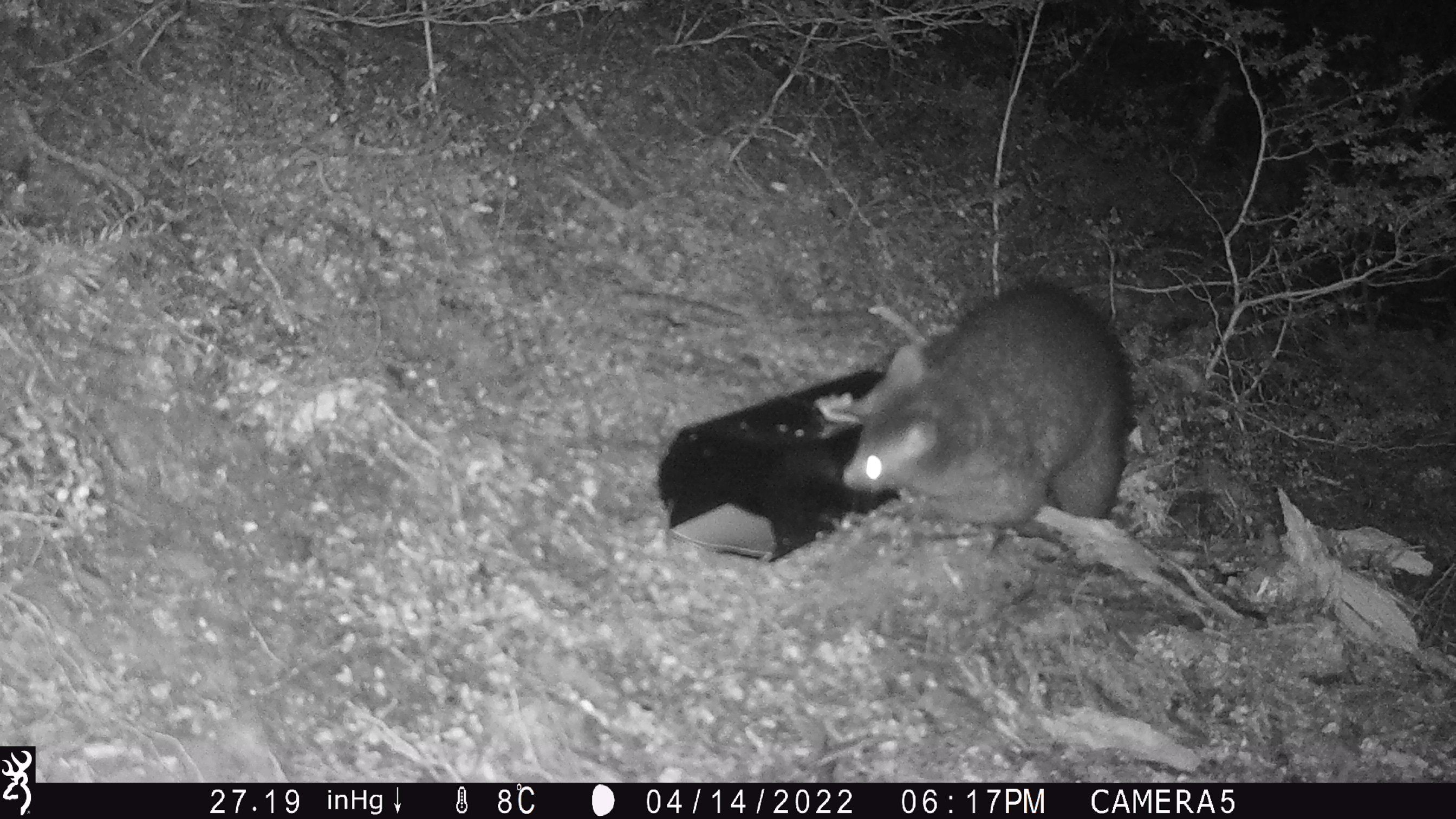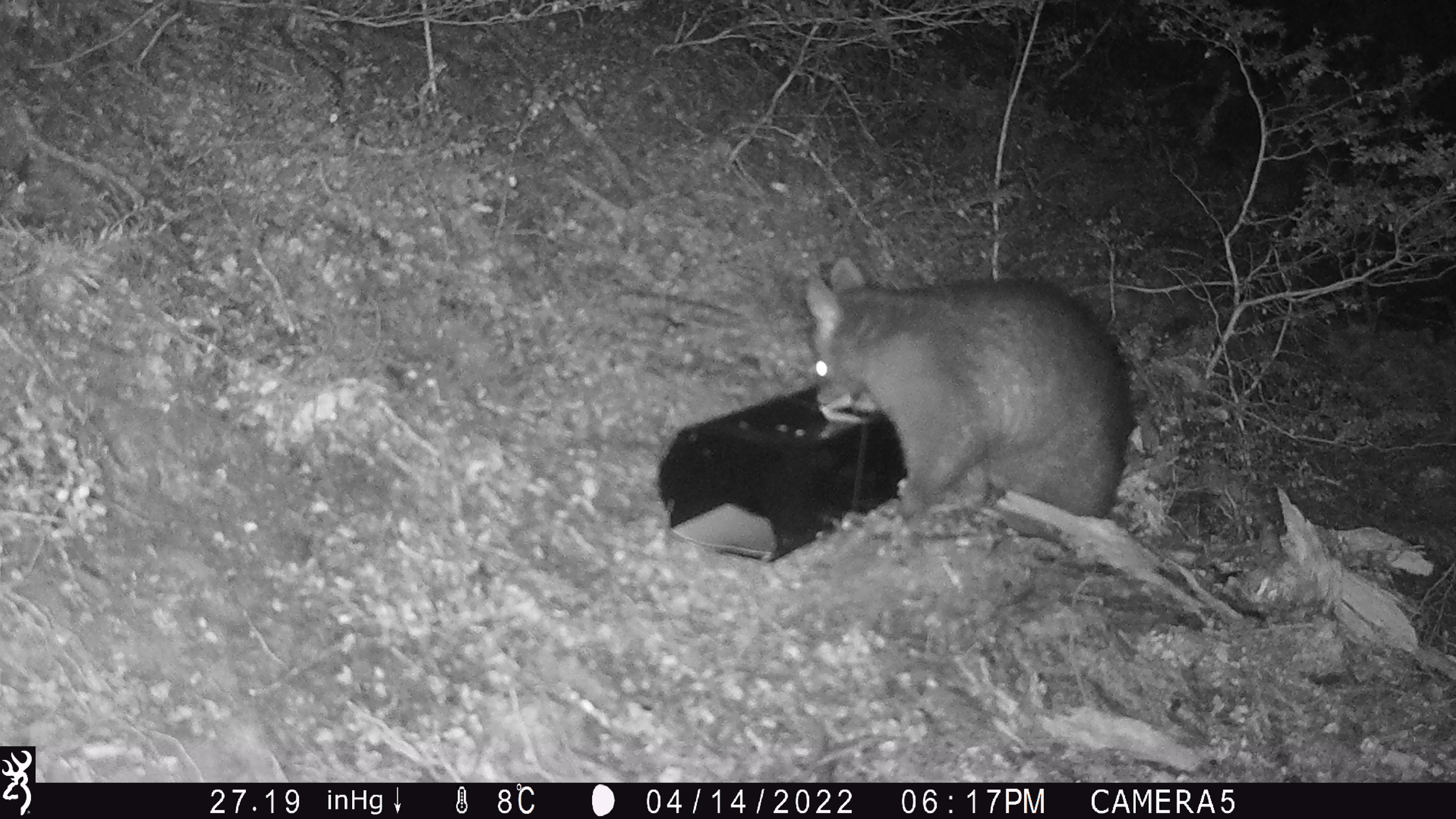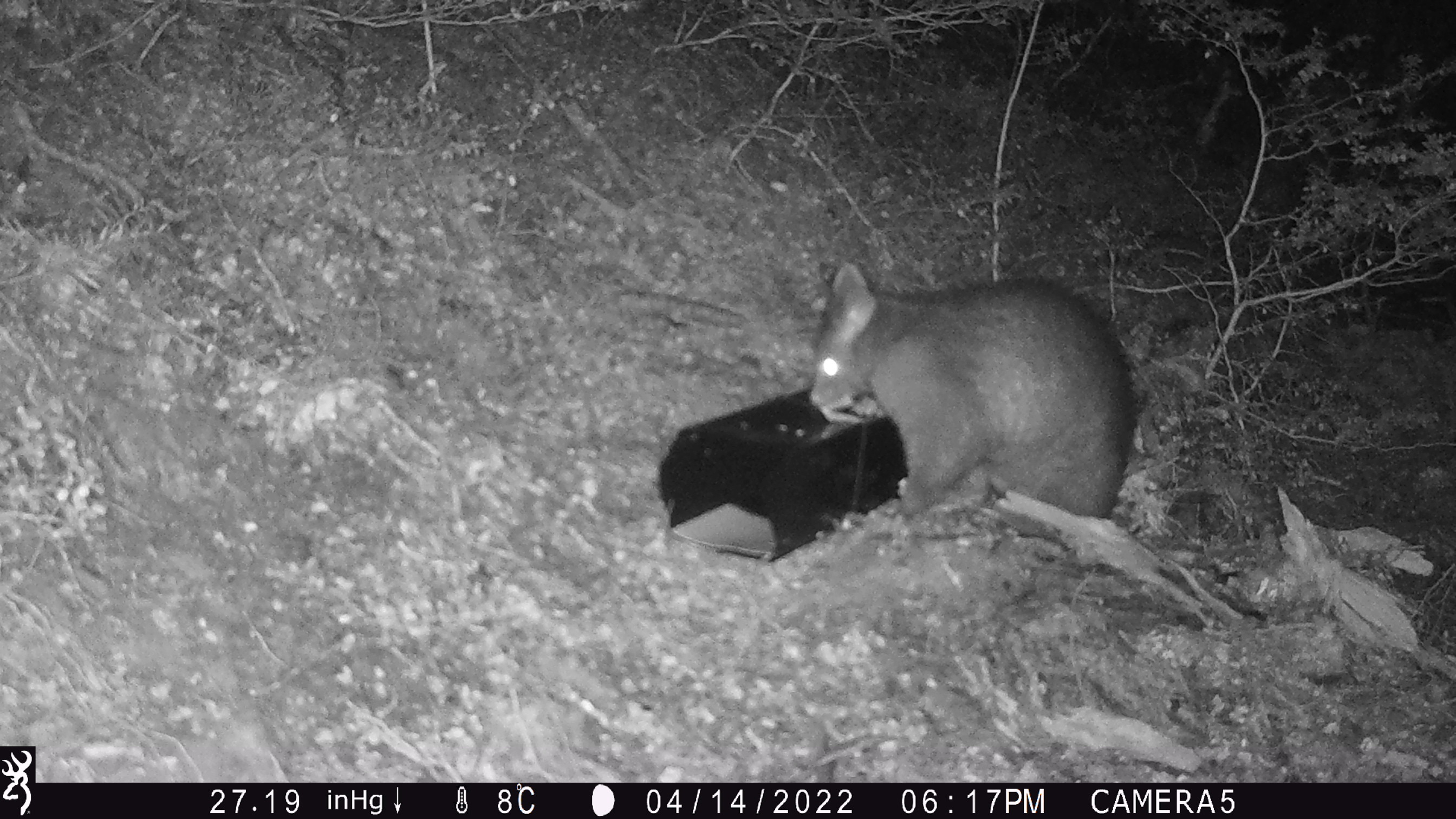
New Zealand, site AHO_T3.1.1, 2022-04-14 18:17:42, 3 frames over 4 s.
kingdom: Animalia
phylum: Chordata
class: Mammalia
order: Diprotodontia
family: Phalangeridae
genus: Trichosurus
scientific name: Trichosurus vulpecula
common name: common brushtail possum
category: possum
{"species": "possum (common brushtail possum) (Trichosurus vulpecula)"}